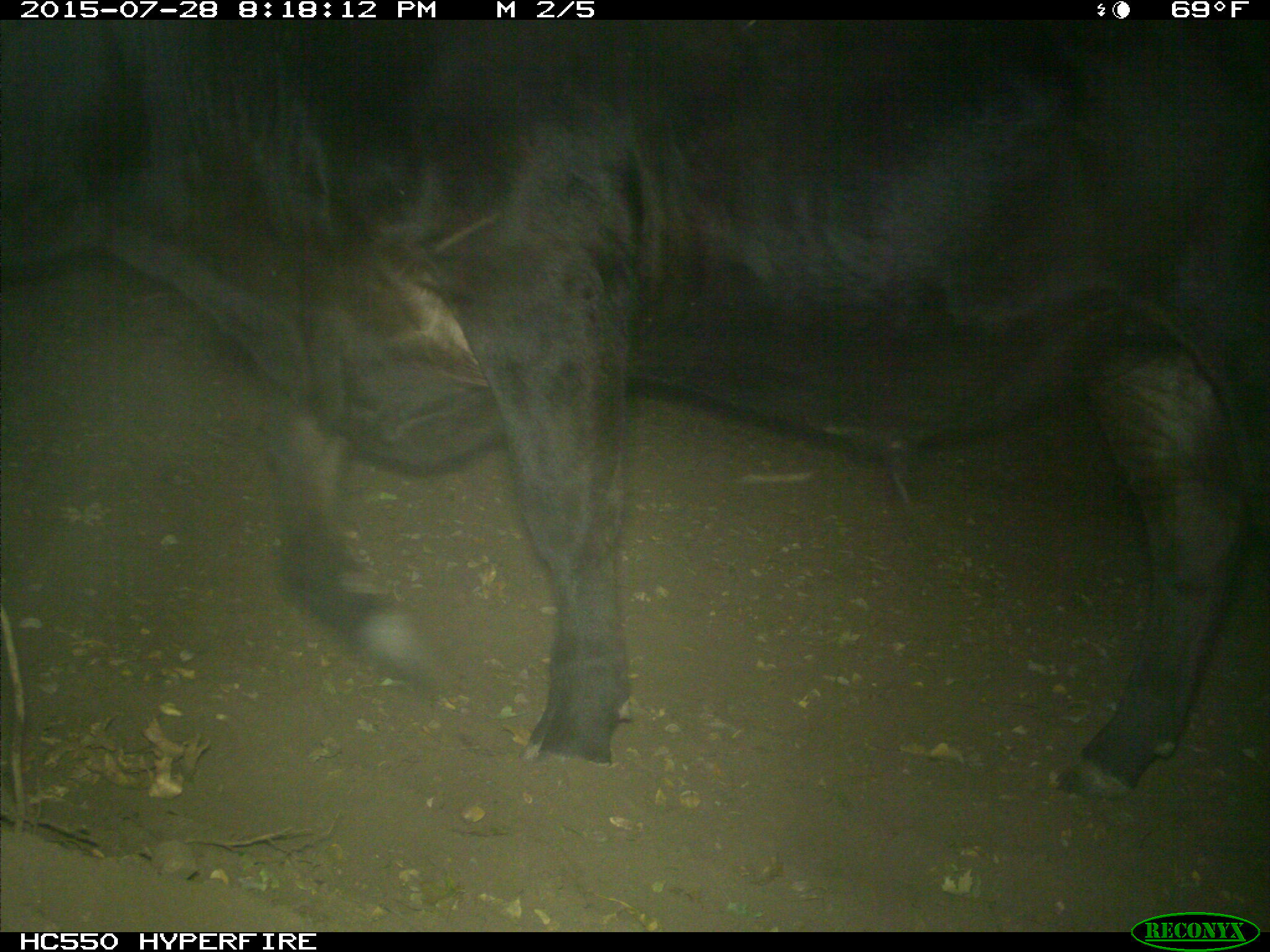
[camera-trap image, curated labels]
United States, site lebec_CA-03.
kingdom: Animalia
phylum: Chordata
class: Mammalia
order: Artiodactyla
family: Bovidae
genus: Bos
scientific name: Bos taurus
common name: domestic cow